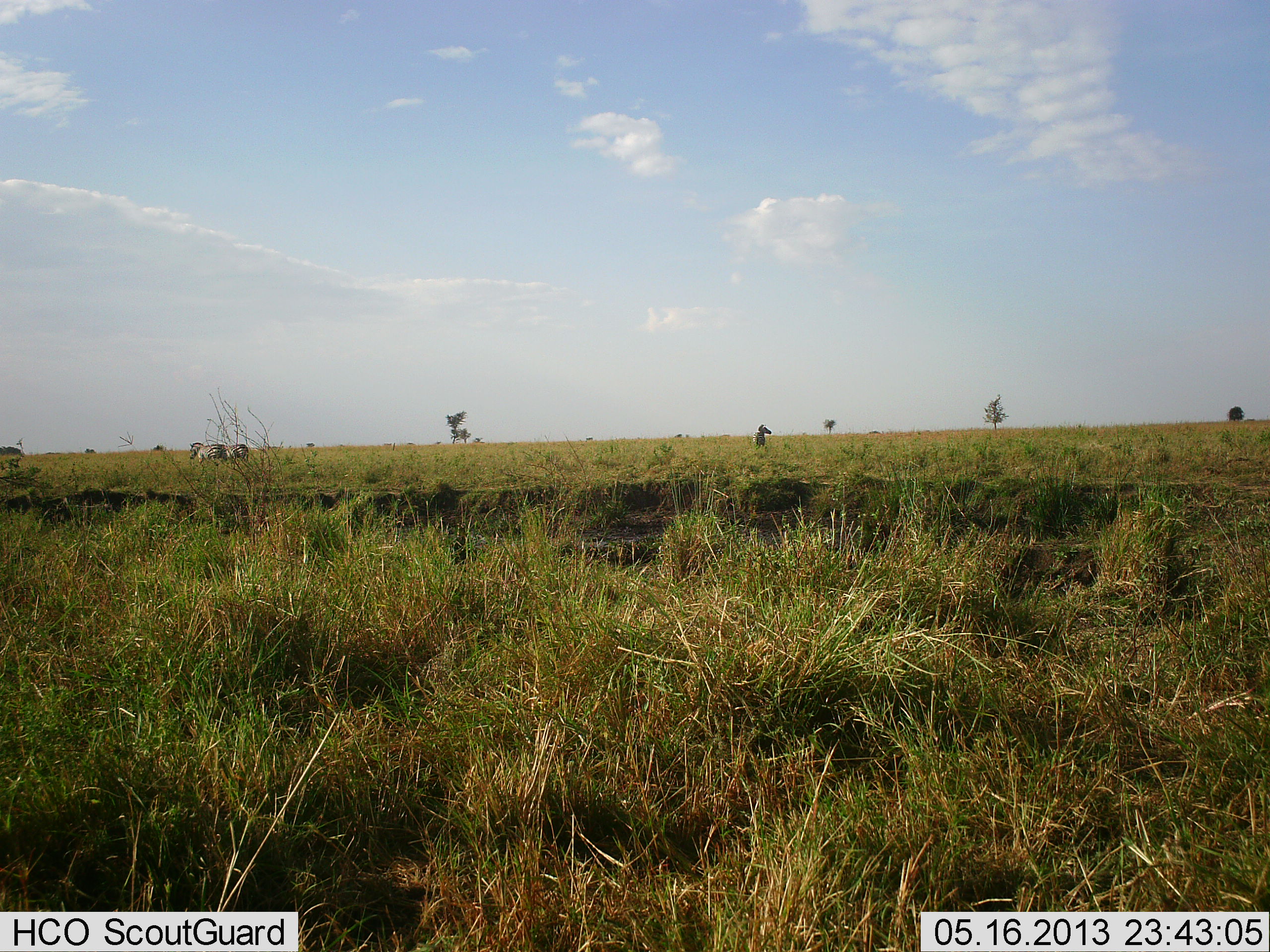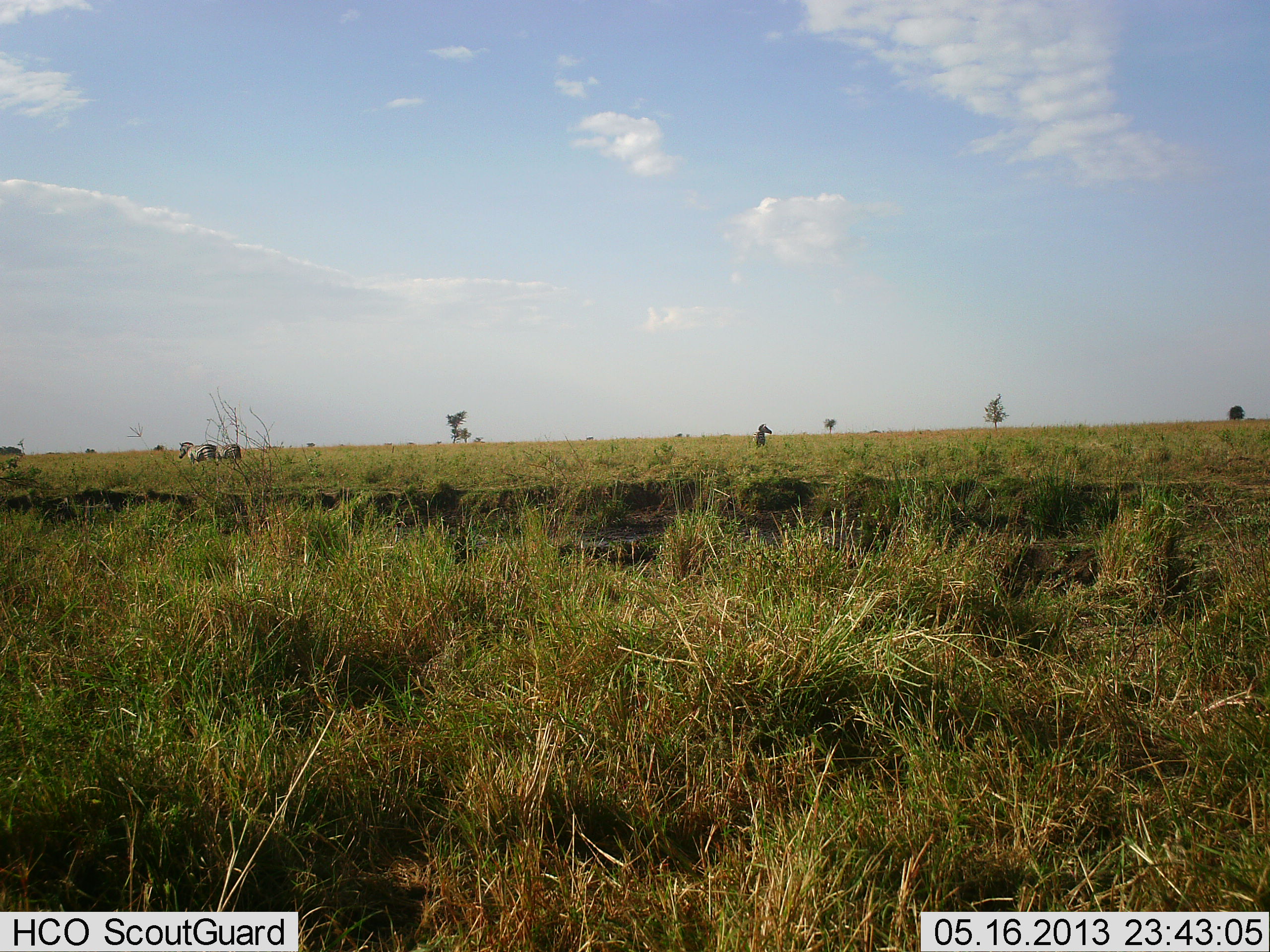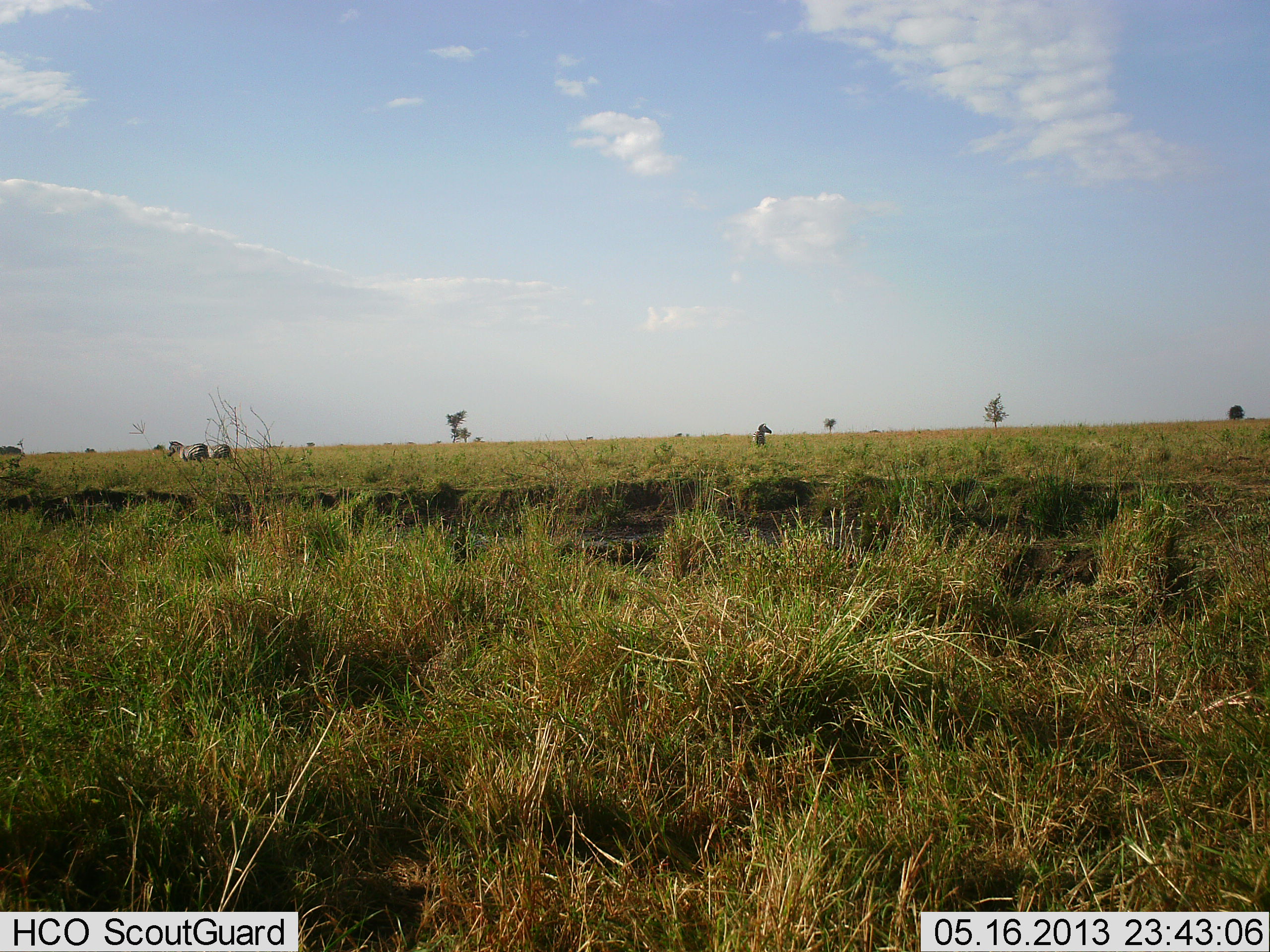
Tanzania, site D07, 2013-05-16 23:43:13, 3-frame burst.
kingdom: Animalia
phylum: Chordata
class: Mammalia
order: Perissodactyla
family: Equidae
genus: Equus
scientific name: Equus quagga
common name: plains zebra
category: zebra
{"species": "zebra (plains zebra) (Equus quagga)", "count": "2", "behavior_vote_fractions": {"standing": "16%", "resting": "0%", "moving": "100%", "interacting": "5%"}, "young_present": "0%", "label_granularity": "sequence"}